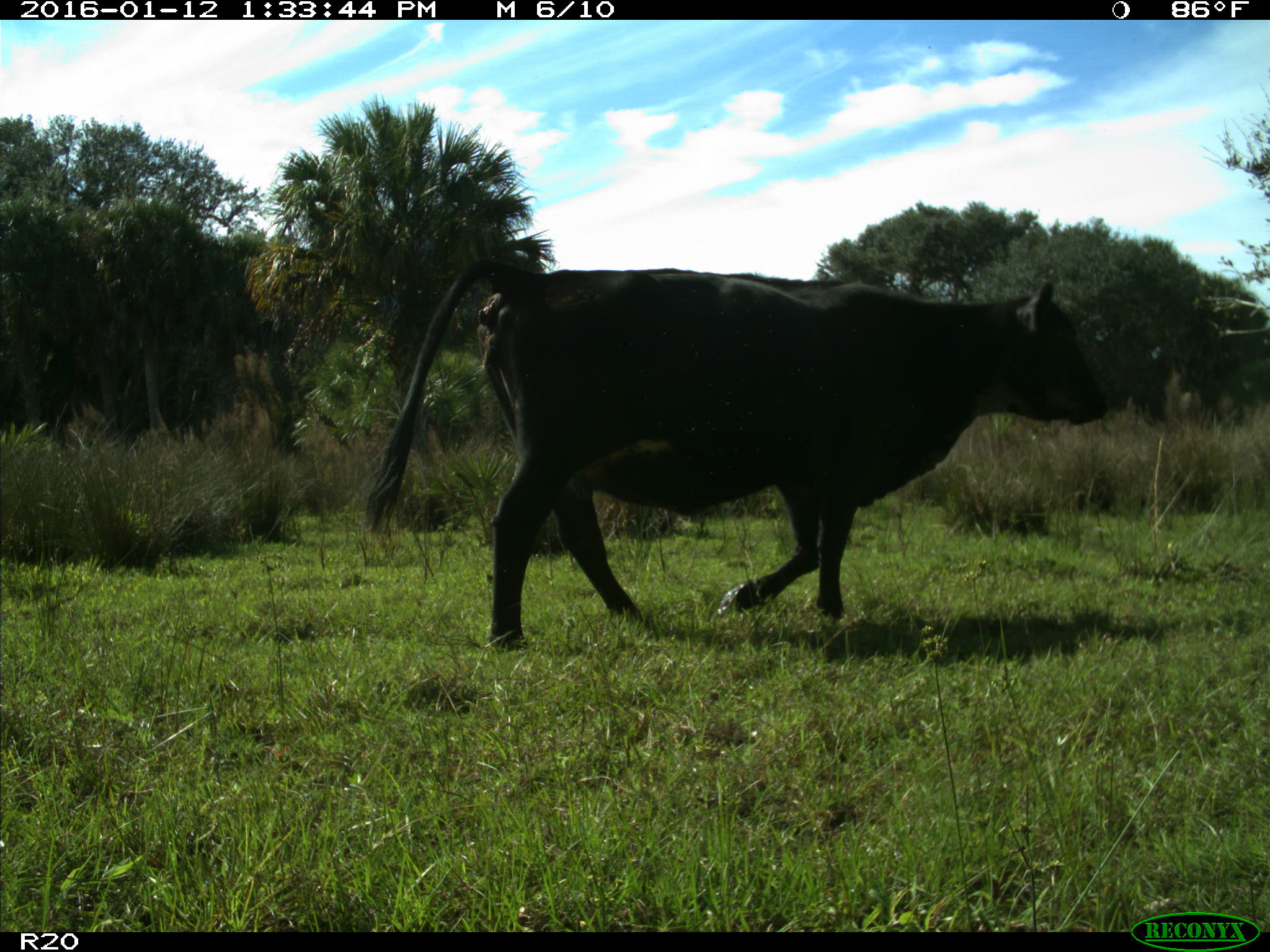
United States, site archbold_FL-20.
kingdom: Animalia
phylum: Chordata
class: Mammalia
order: Artiodactyla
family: Bovidae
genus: Bos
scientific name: Bos taurus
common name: domestic cow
Bos taurus (domestic cow).